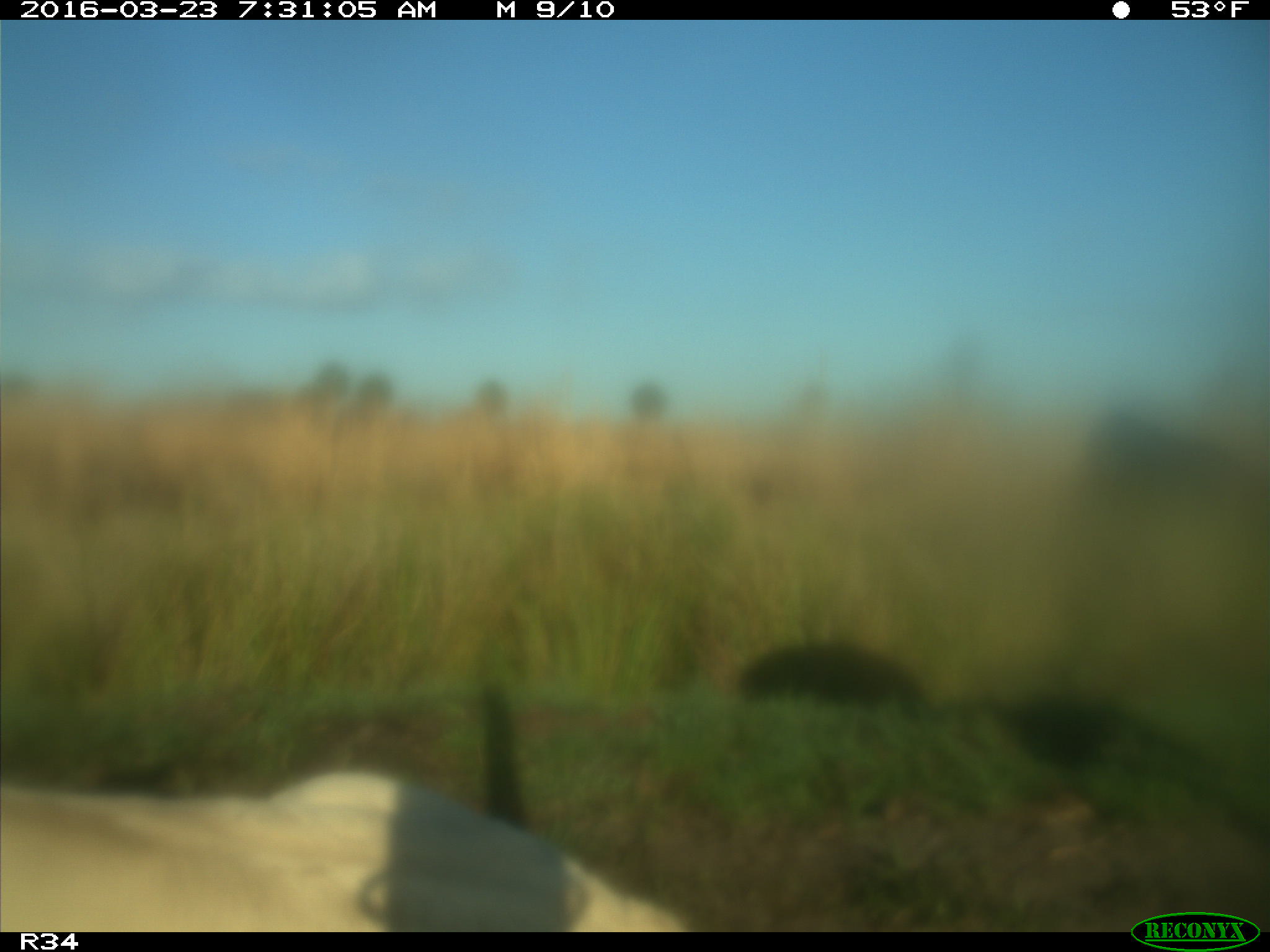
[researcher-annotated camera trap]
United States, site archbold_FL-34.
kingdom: Animalia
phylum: Chordata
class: Mammalia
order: Artiodactyla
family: Bovidae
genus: Bos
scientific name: Bos taurus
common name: domestic cow